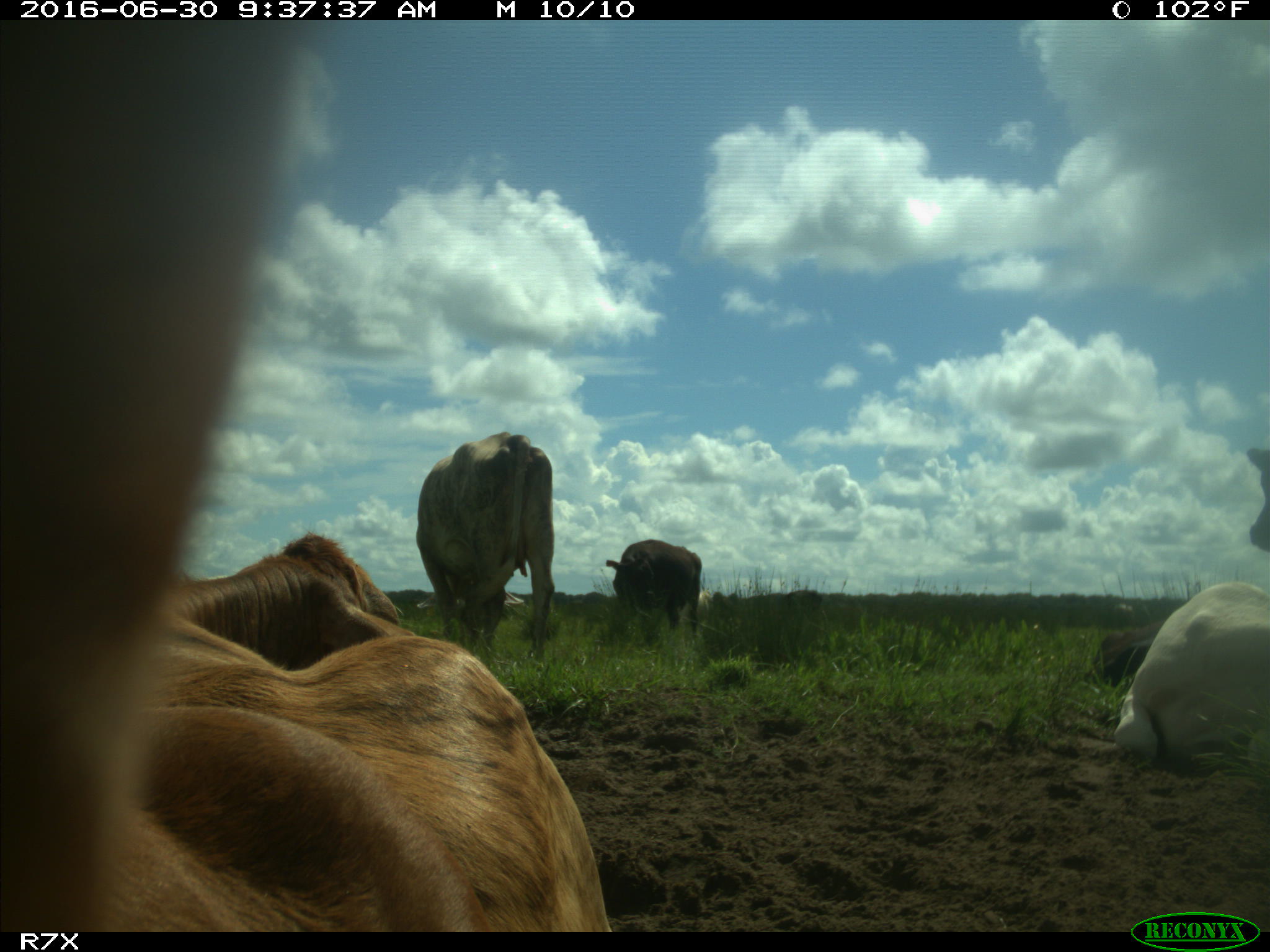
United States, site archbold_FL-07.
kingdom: Animalia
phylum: Chordata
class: Mammalia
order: Artiodactyla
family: Bovidae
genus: Bos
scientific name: Bos taurus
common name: domestic cow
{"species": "Bos taurus (domestic cow)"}